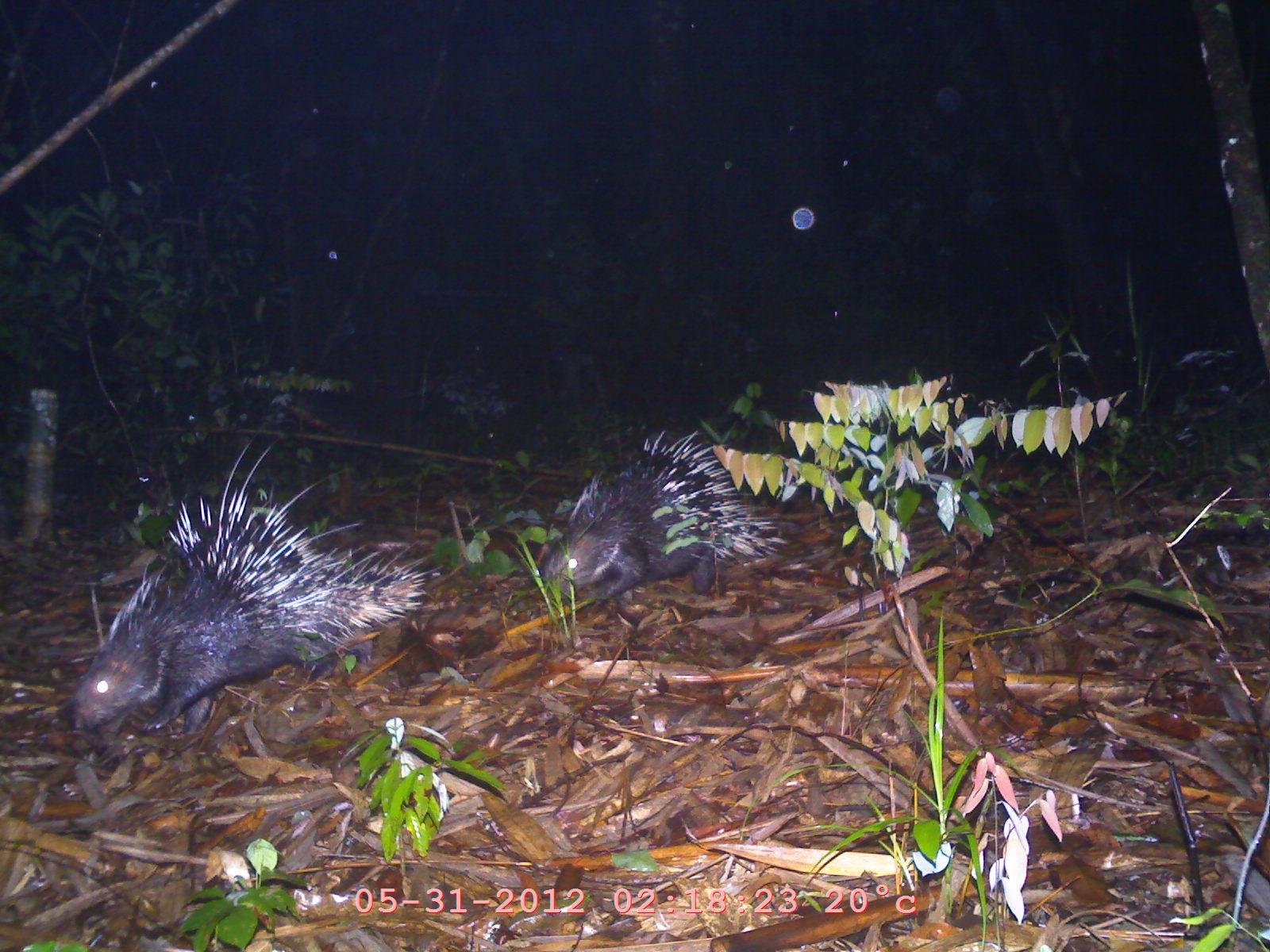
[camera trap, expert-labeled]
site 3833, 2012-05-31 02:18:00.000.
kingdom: Animalia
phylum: Chordata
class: Mammalia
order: Rodentia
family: Hystricidae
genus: Hystrix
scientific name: Hystrix brachyura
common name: east asian porcupine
Hystrix brachyura (east asian porcupine), count 2.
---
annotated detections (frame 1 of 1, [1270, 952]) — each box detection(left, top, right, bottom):
hystrix brachyura: detection(70, 437, 445, 734); detection(540, 427, 791, 605)